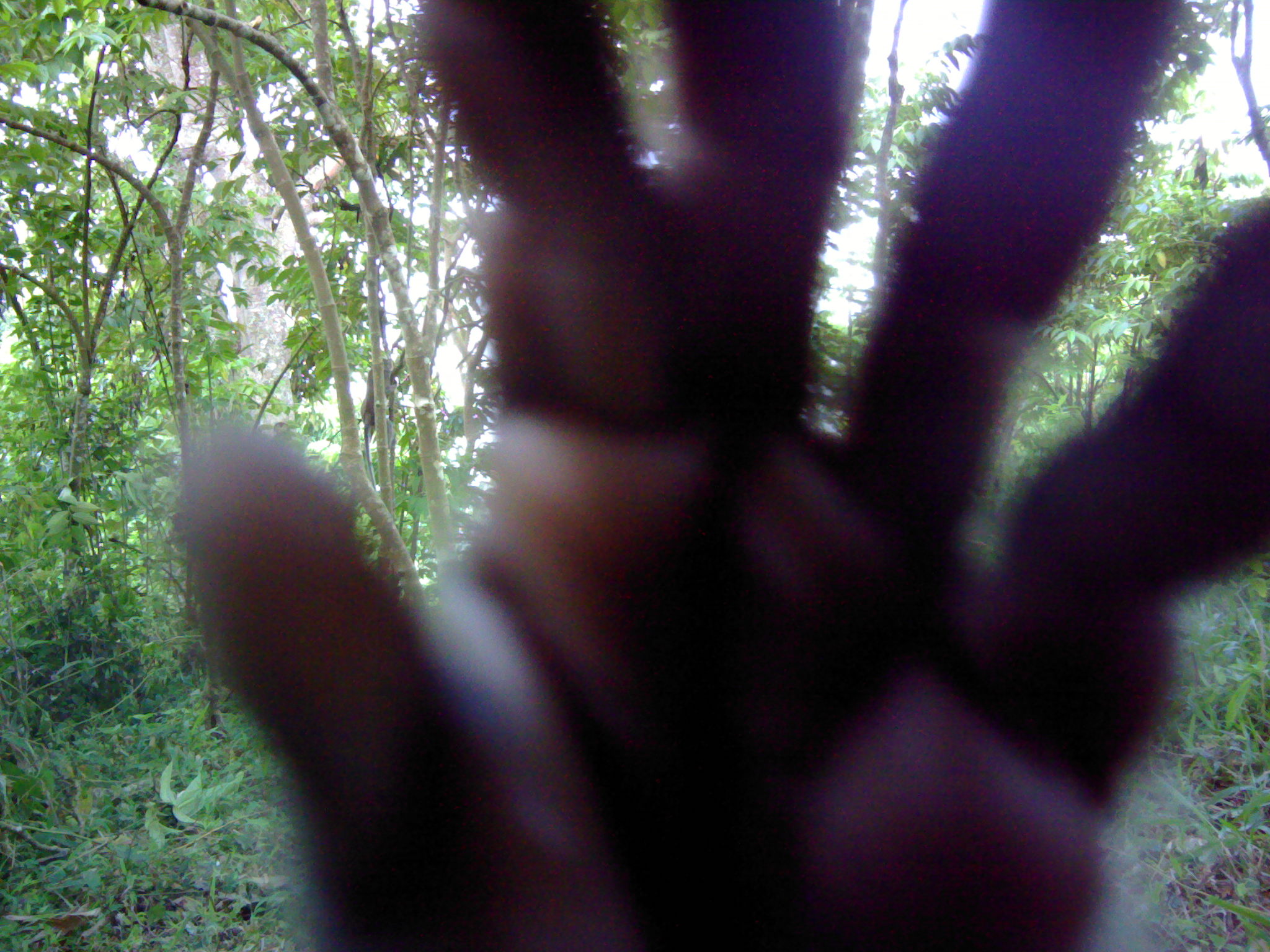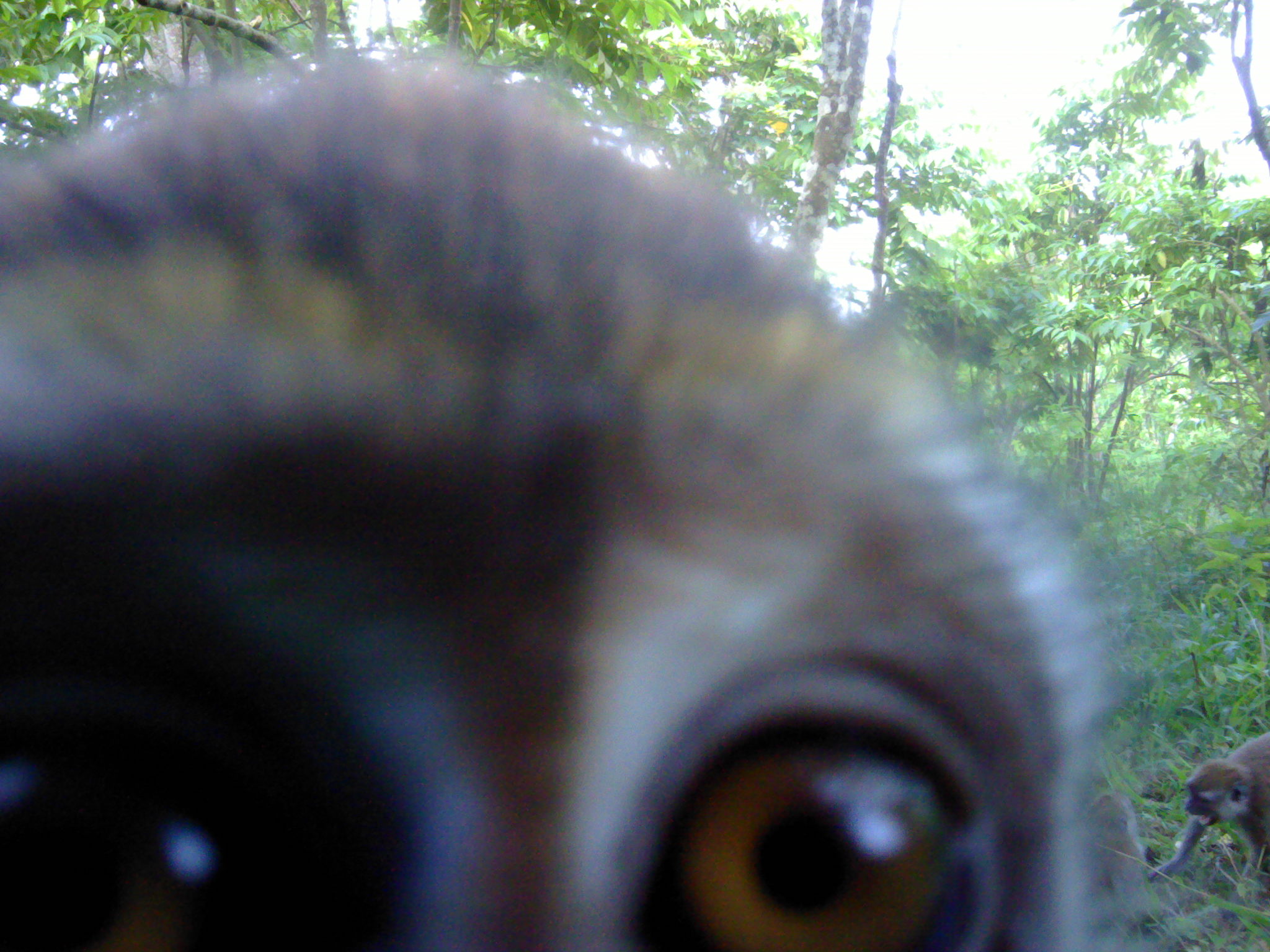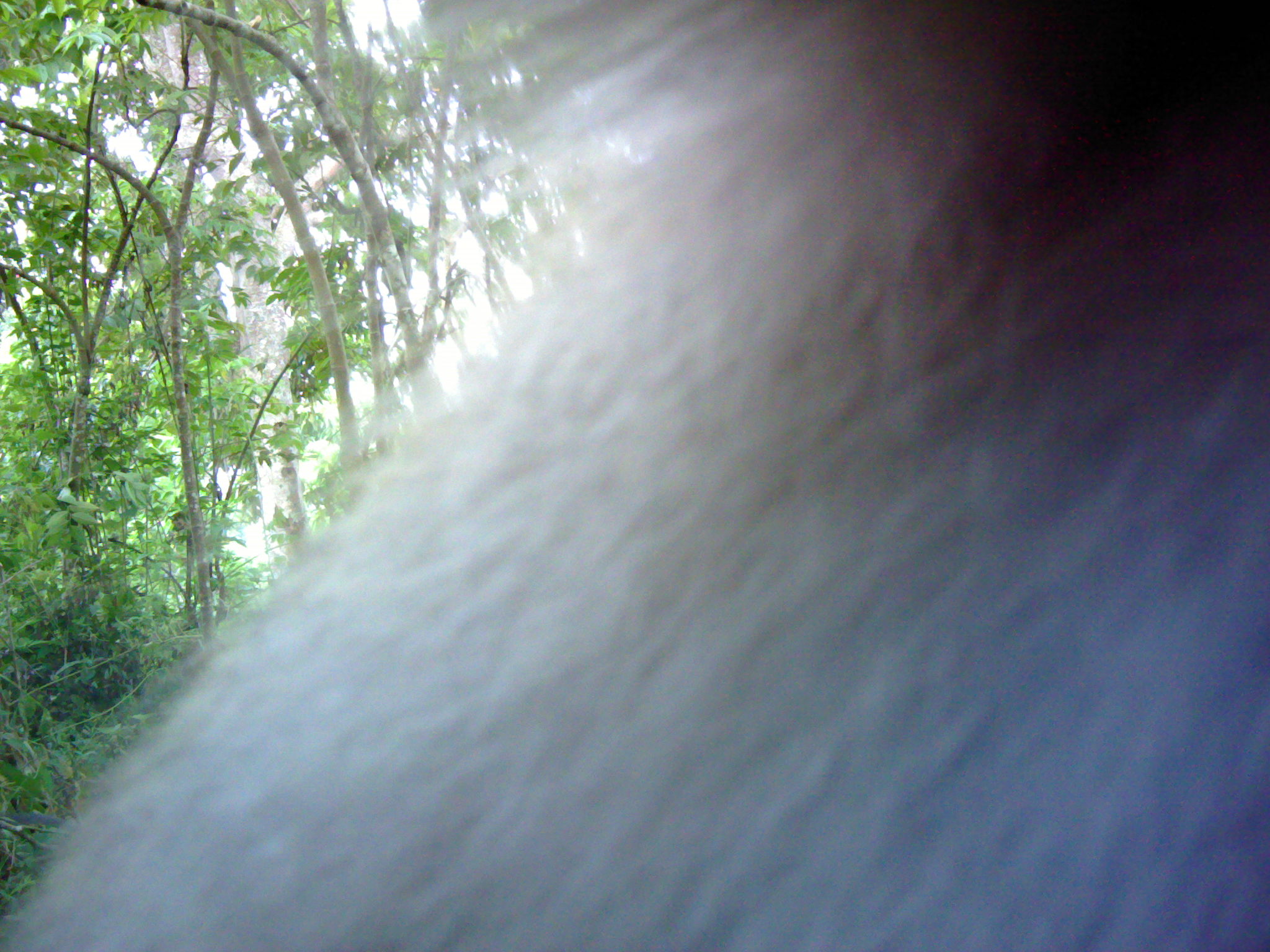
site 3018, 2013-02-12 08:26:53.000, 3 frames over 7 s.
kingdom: Animalia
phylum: Chordata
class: Mammalia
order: Primates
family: Cercopithecidae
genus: Macaca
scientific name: Macaca fascicularis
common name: crab-eating macaque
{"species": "Macaca fascicularis (crab-eating macaque)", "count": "1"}